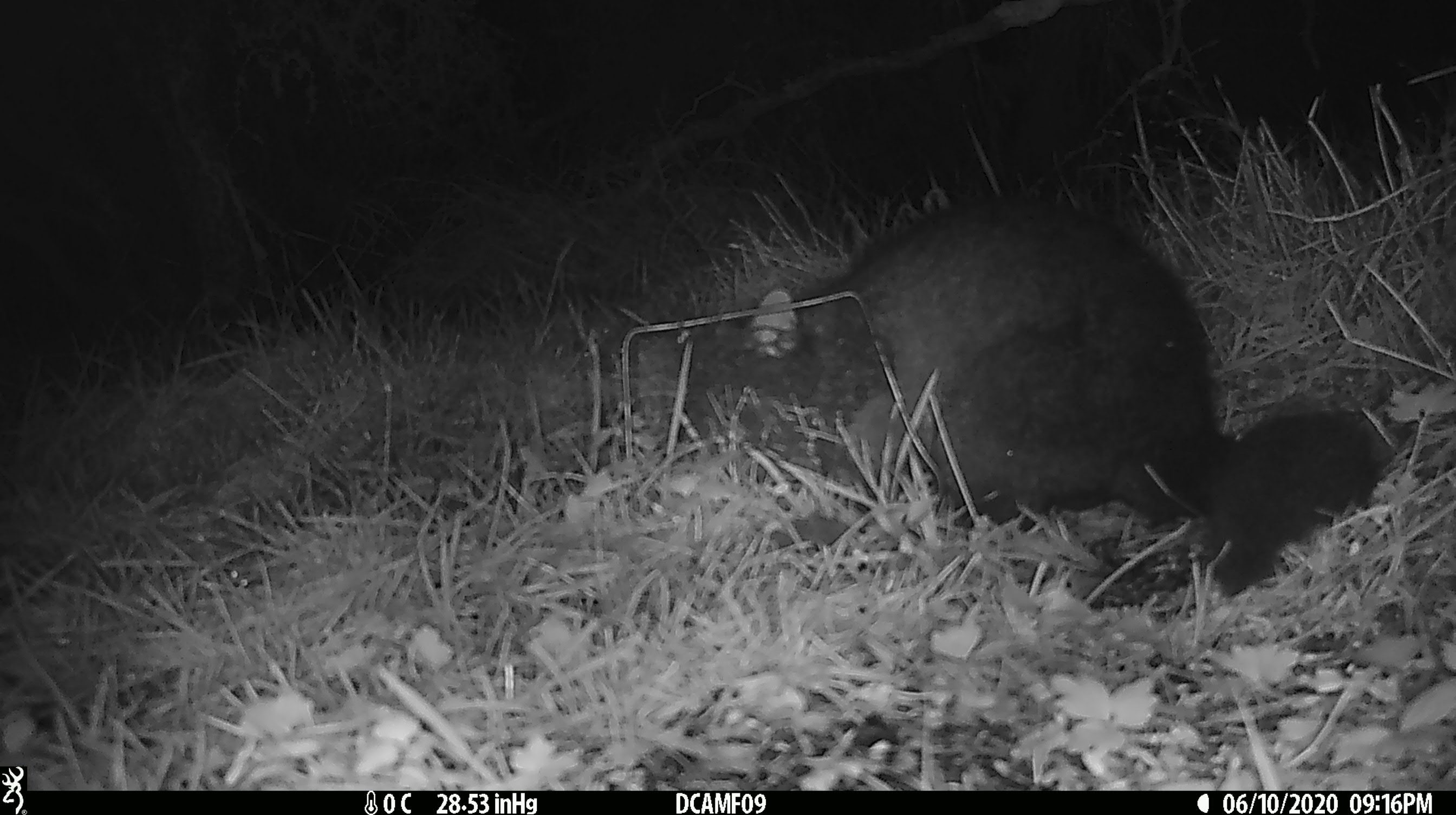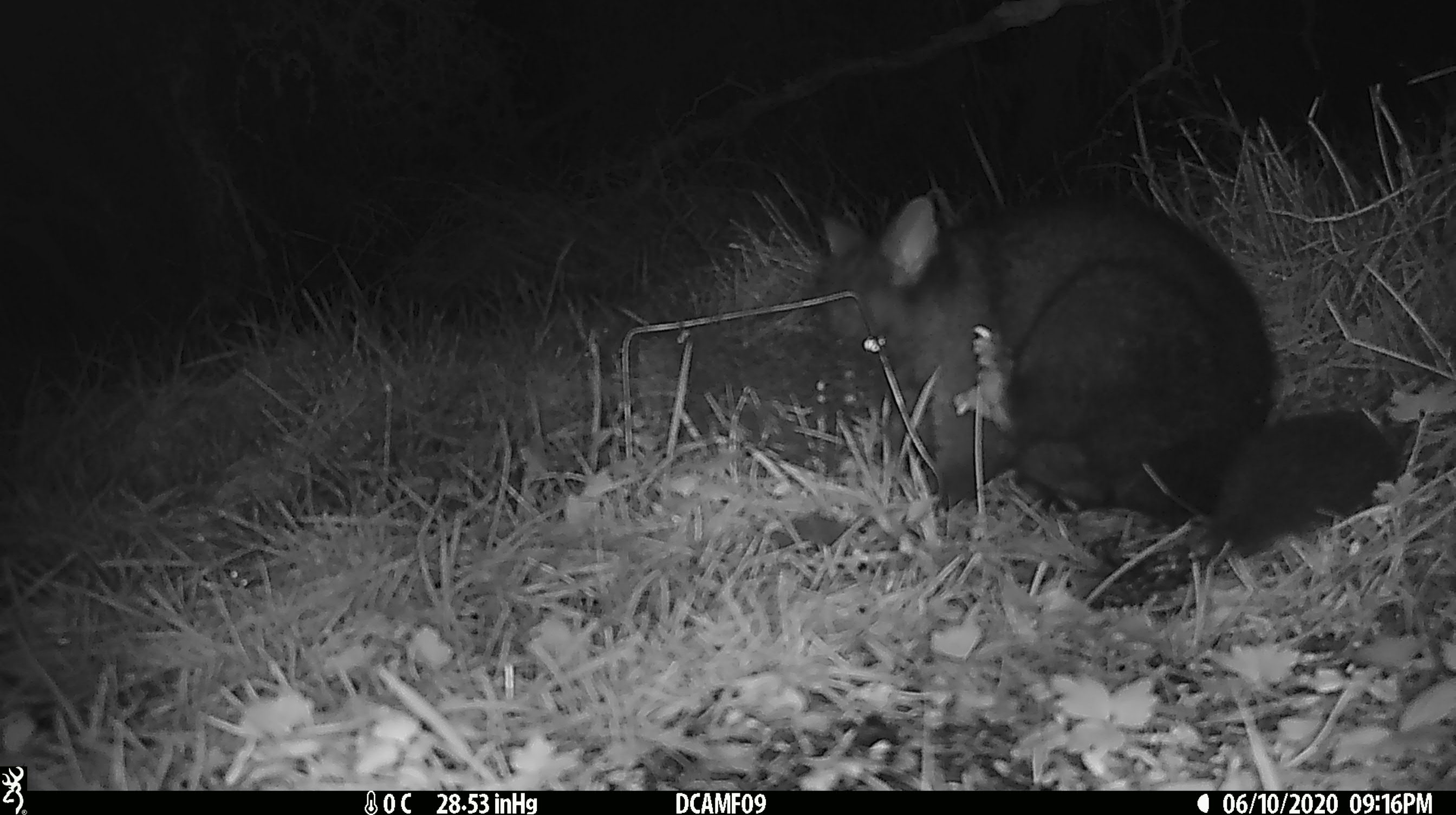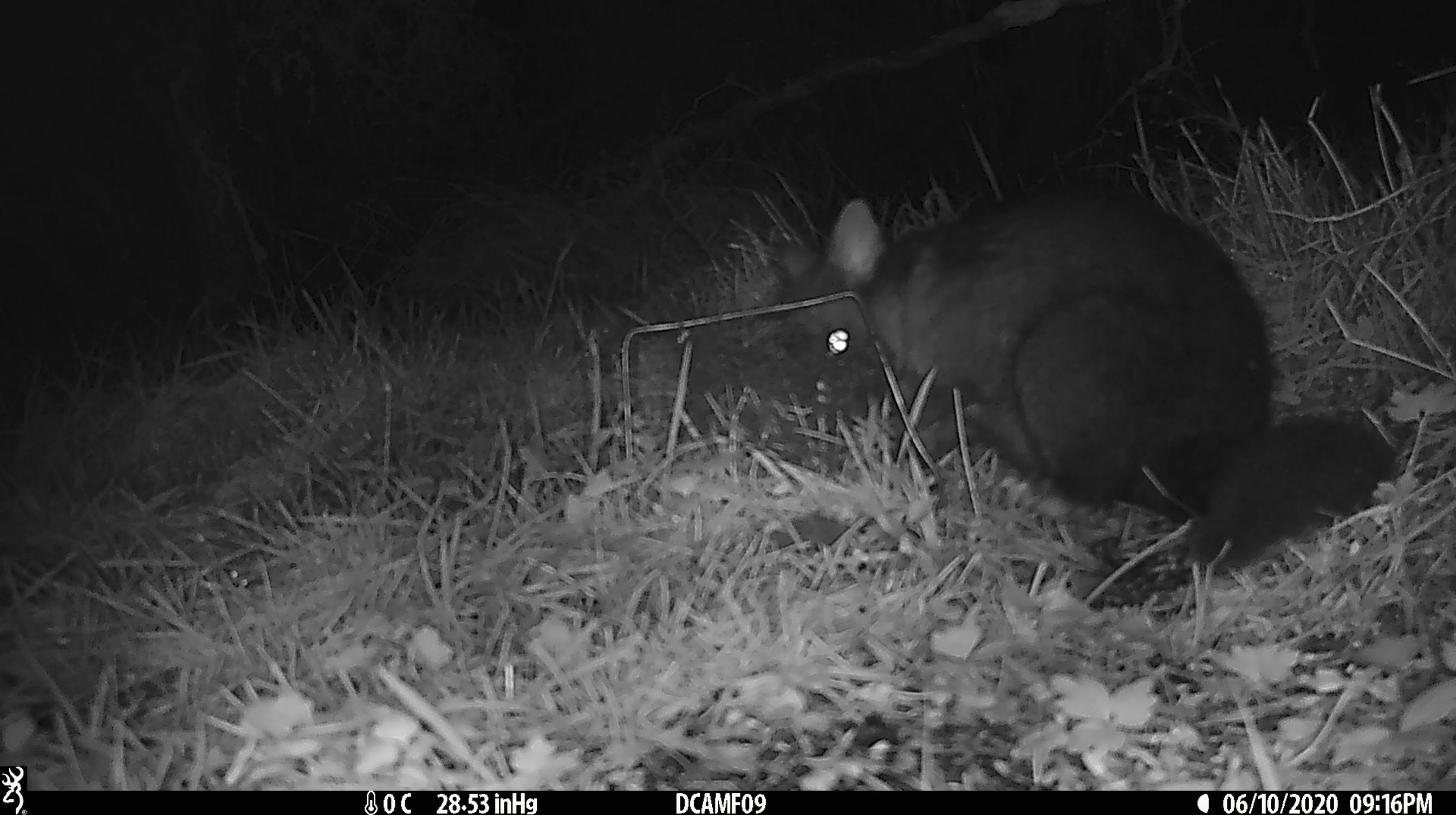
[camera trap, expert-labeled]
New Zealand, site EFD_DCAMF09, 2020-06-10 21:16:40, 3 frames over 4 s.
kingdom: Animalia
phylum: Chordata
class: Mammalia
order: Diprotodontia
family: Phalangeridae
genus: Trichosurus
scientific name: Trichosurus vulpecula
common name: common brushtail possum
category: possum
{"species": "possum (common brushtail possum) (Trichosurus vulpecula)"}